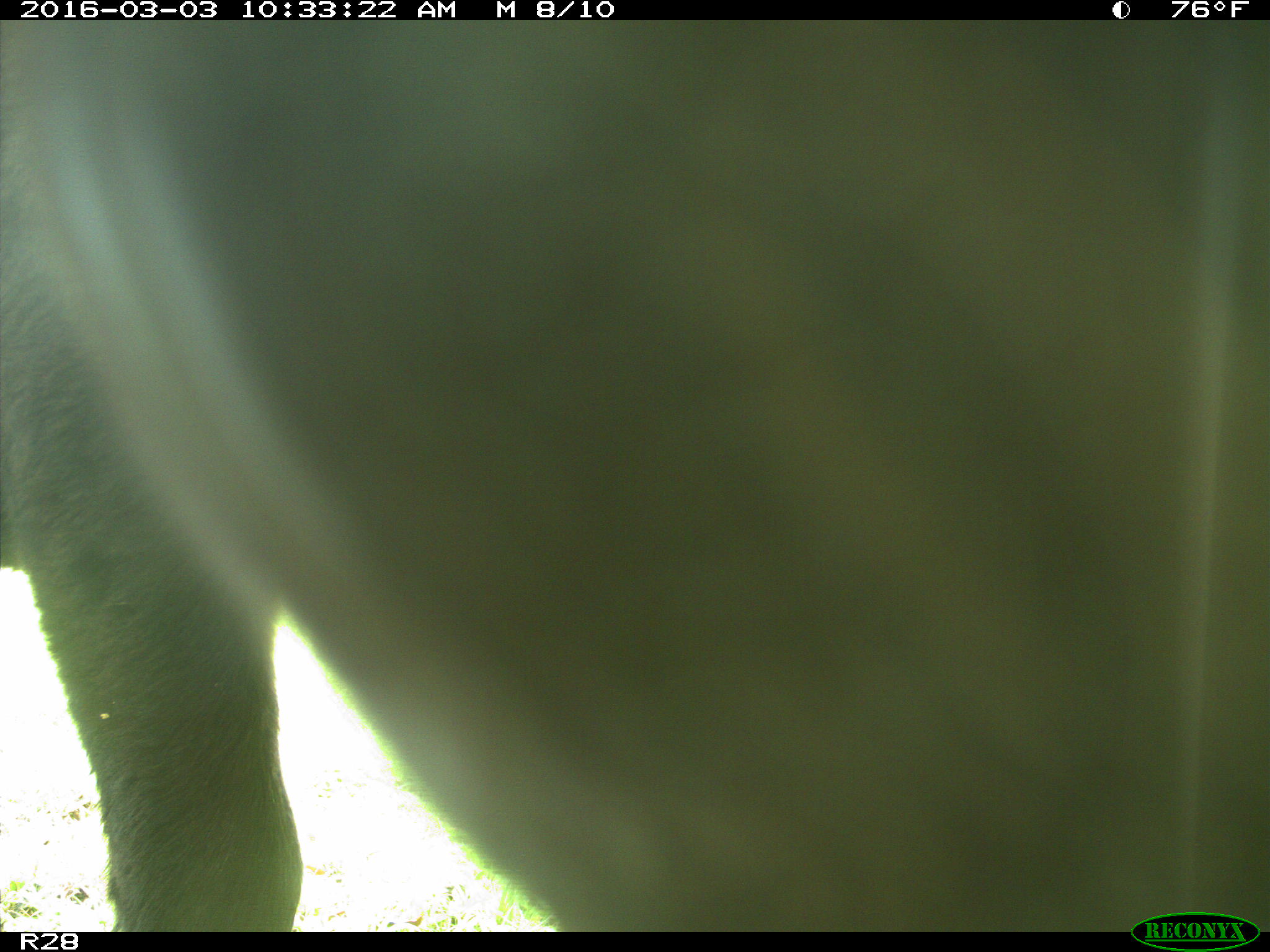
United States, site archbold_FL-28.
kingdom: Animalia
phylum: Chordata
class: Mammalia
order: Artiodactyla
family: Bovidae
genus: Bos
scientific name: Bos taurus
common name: domestic cow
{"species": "Bos taurus (domestic cow)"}